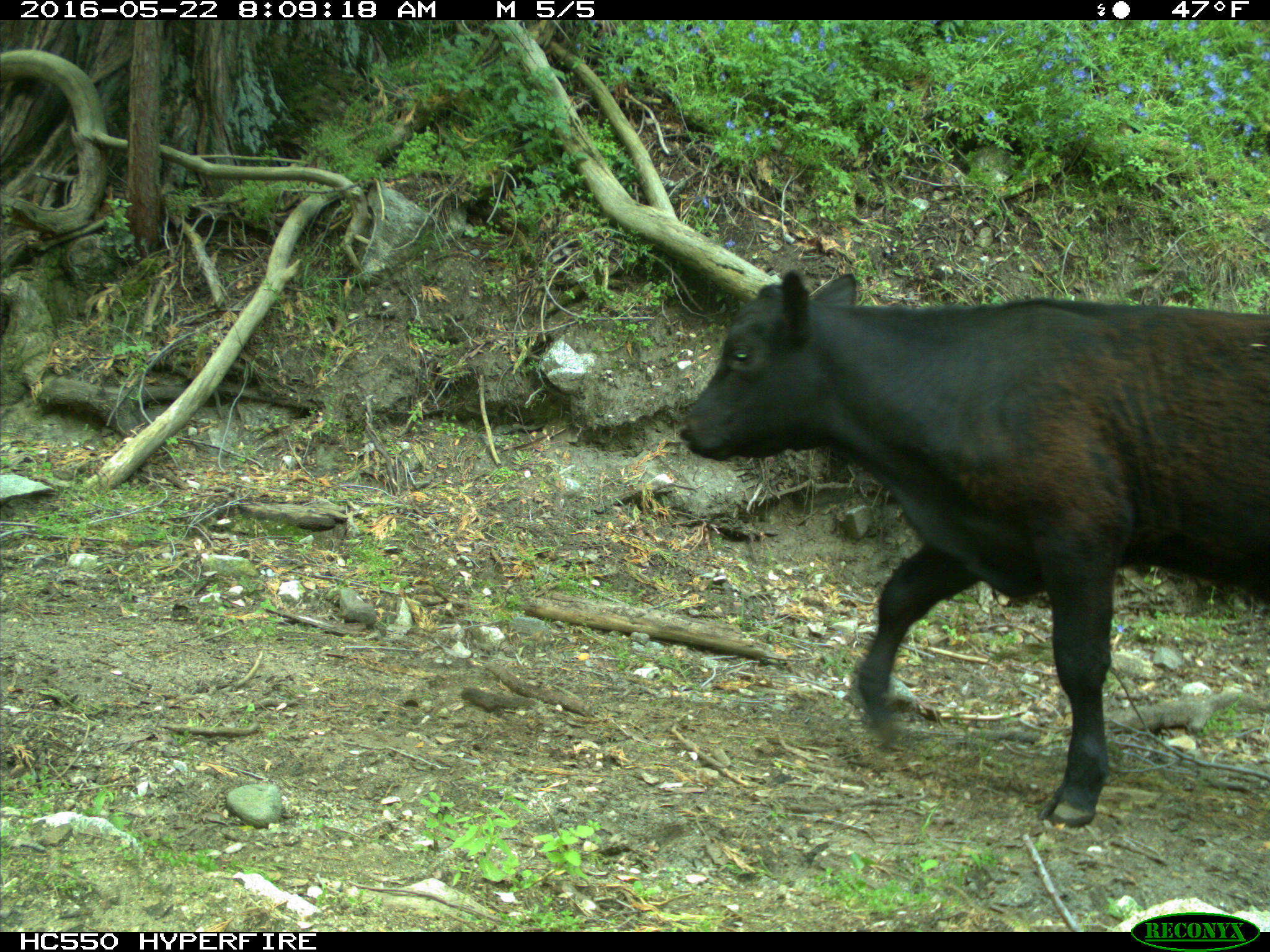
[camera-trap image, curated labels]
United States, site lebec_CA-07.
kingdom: Animalia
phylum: Chordata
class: Mammalia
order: Artiodactyla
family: Bovidae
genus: Bos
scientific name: Bos taurus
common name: domestic cow